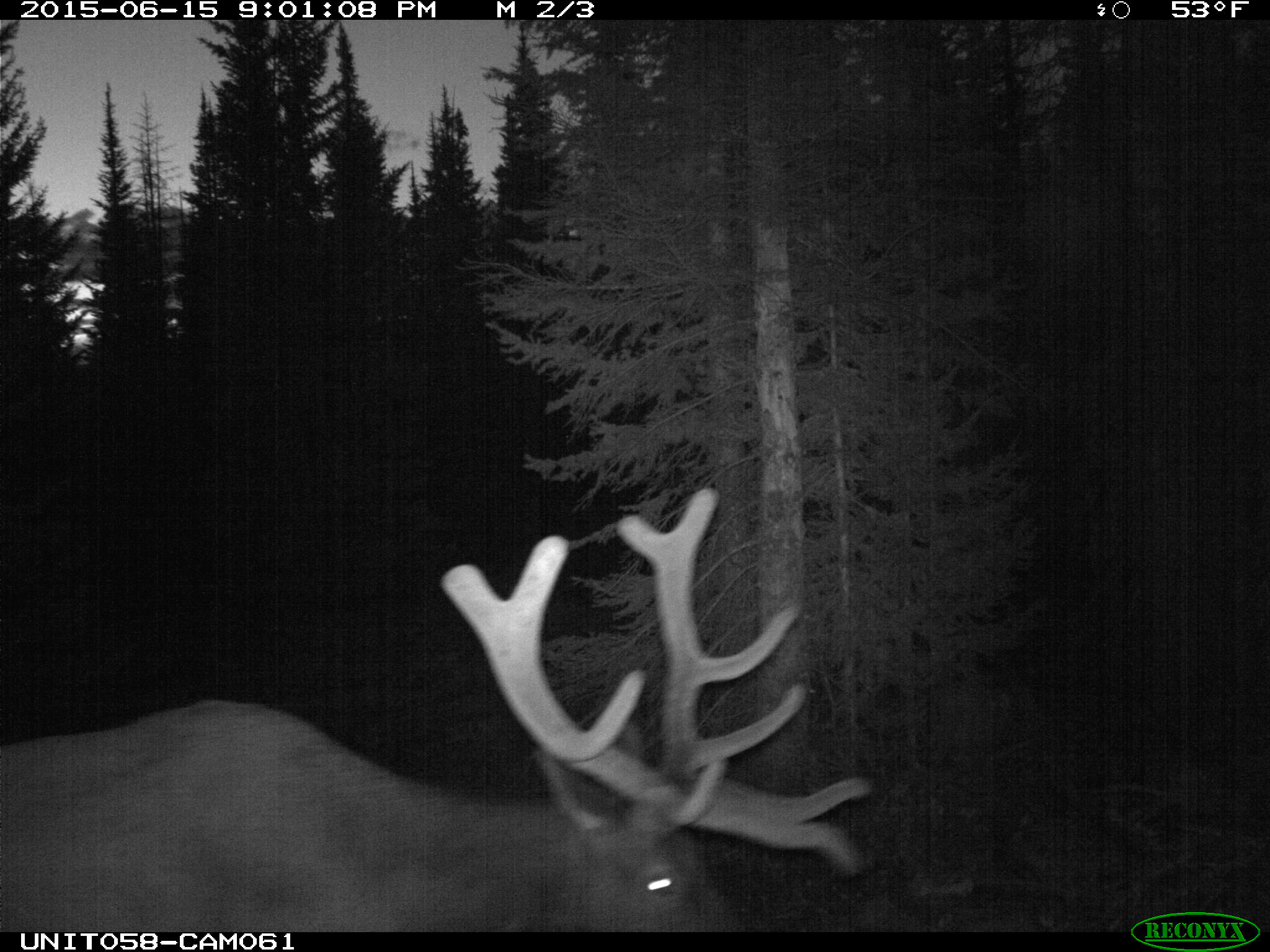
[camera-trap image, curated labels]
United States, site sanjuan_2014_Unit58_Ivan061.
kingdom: Animalia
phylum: Chordata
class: Mammalia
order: Artiodactyla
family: Cervidae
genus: Cervus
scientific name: Cervus elaphus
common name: red deer